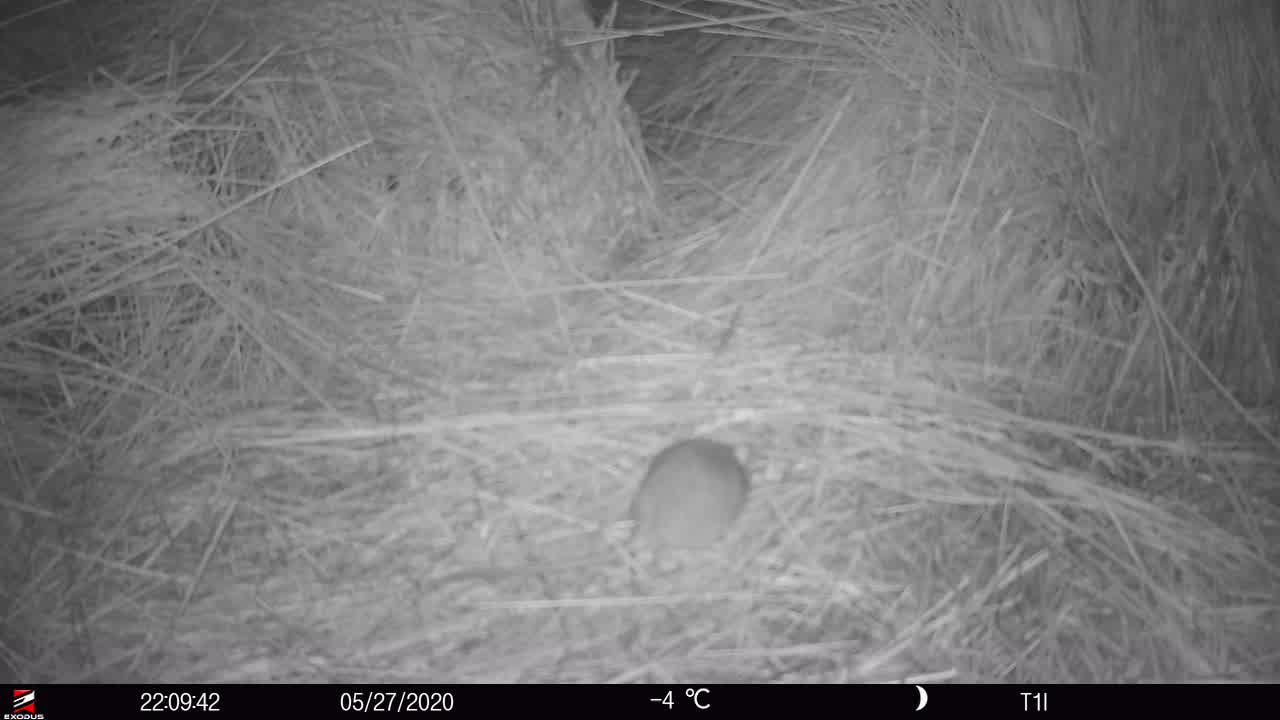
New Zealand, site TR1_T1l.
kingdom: Animalia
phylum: Chordata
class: Mammalia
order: Rodentia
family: Muridae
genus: Rattus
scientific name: Rattus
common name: rat